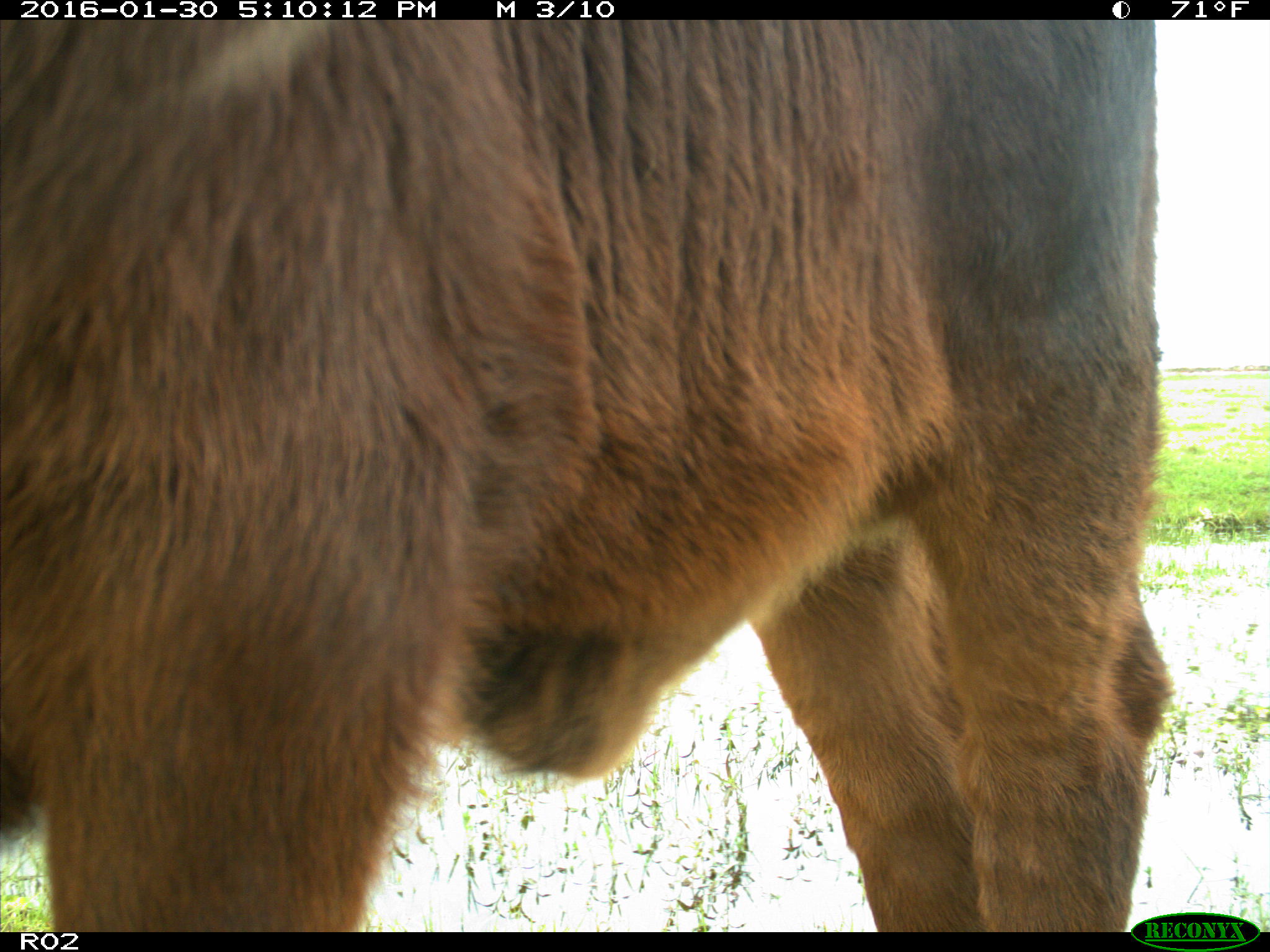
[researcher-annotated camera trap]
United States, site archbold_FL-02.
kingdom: Animalia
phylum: Chordata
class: Mammalia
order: Artiodactyla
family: Bovidae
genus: Bos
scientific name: Bos taurus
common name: domestic cow